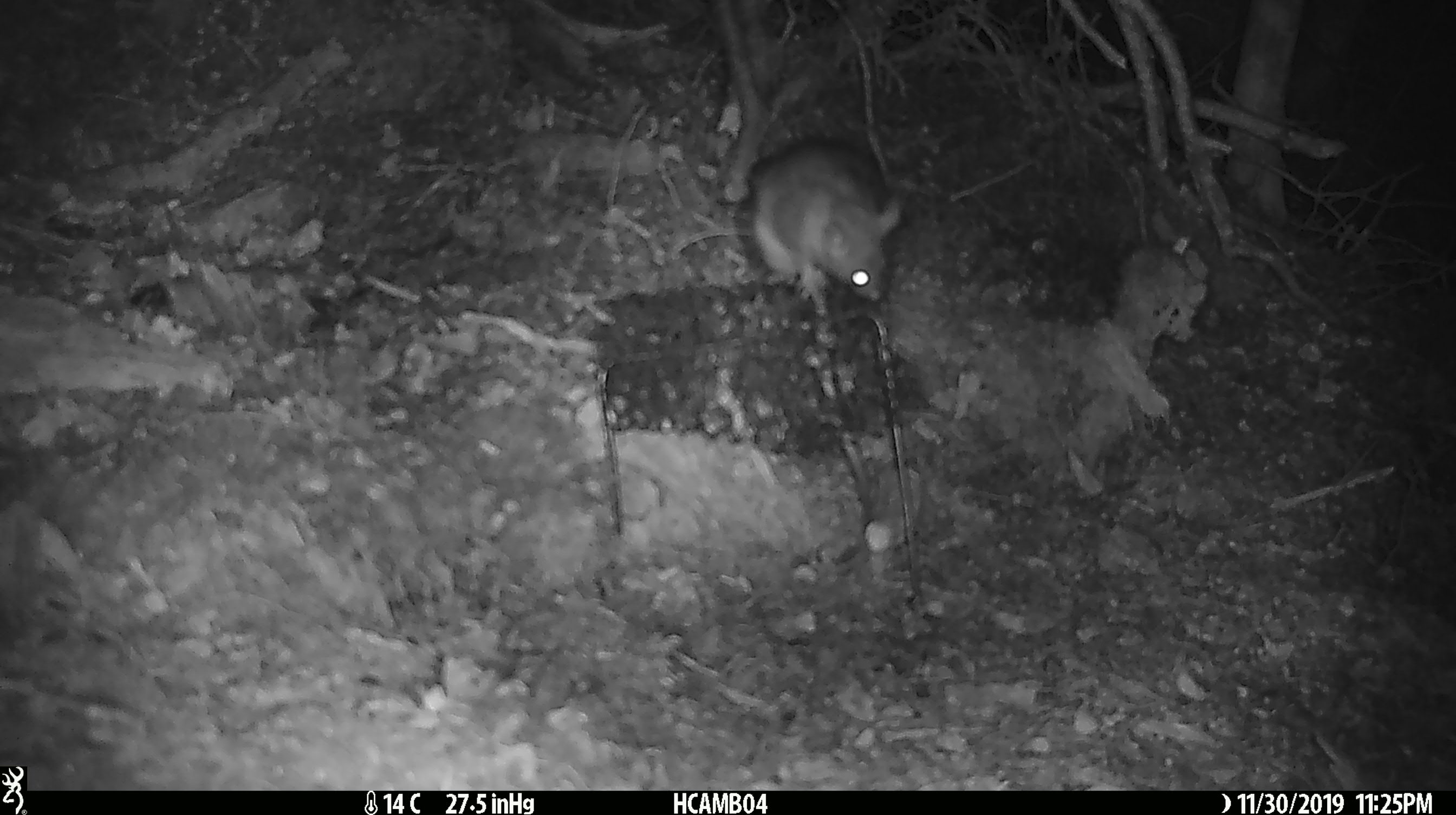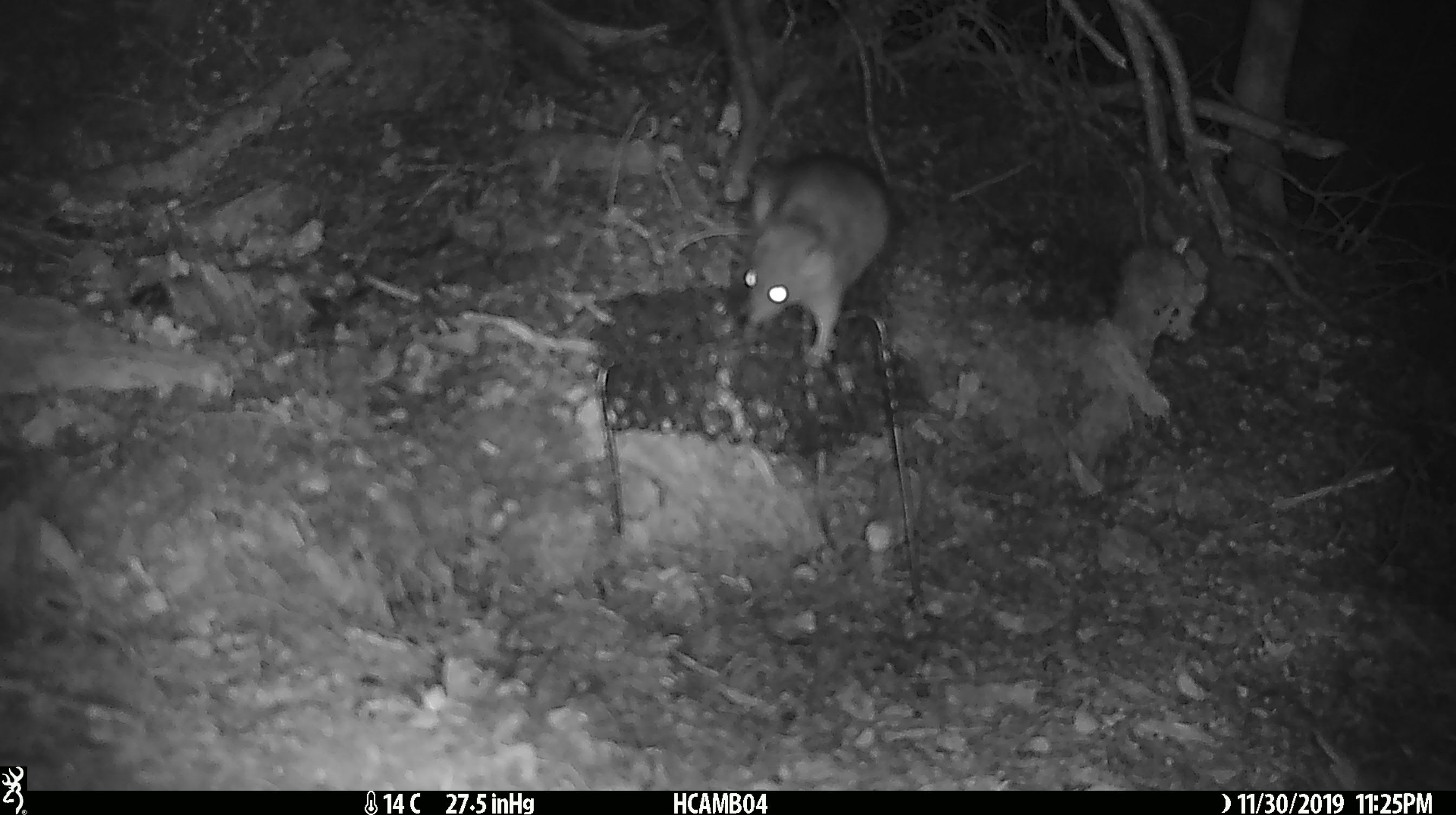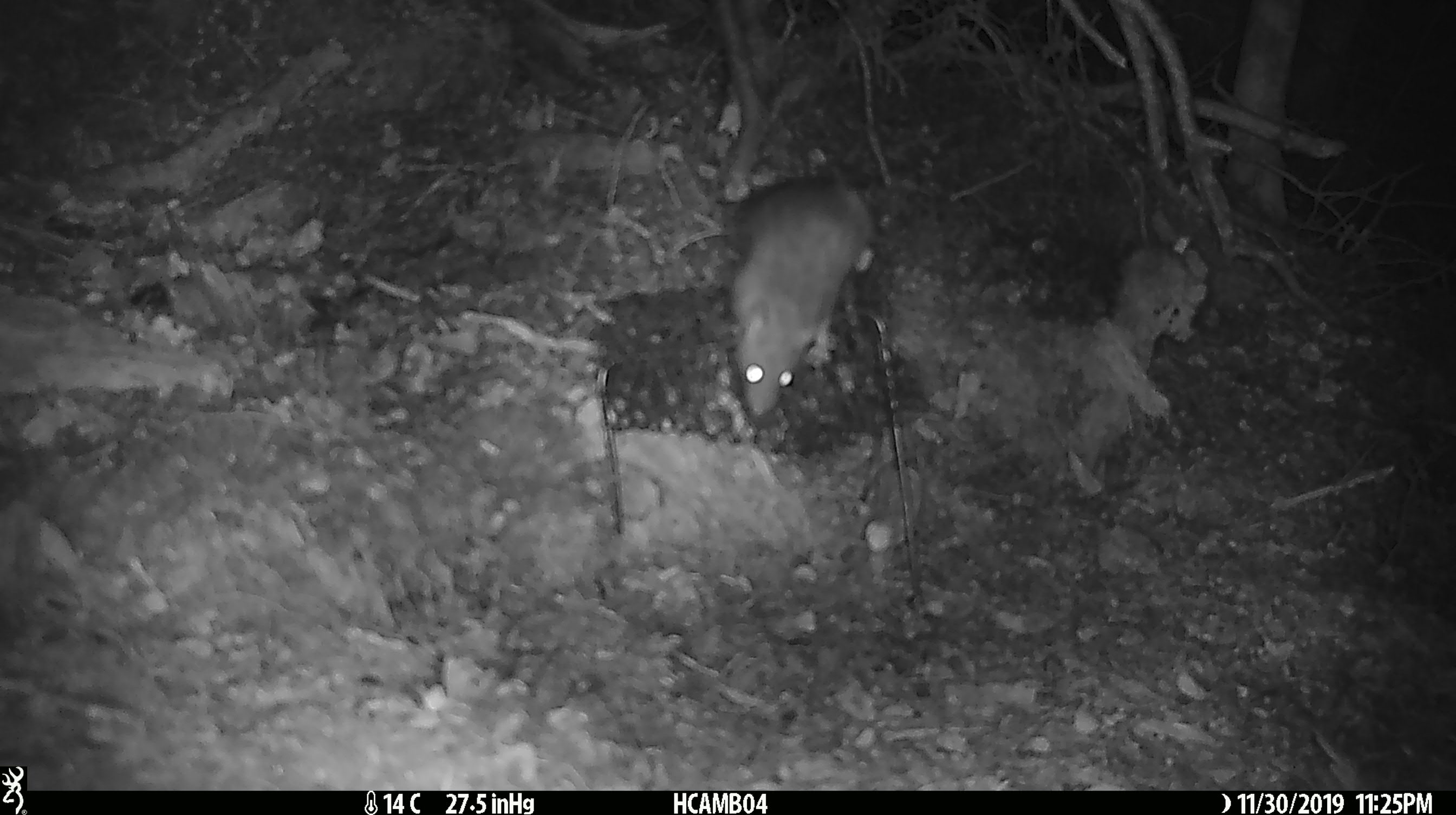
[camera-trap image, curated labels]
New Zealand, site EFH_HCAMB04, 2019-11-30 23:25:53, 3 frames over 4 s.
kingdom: Animalia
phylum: Chordata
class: Mammalia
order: Rodentia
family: Muridae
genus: Rattus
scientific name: Rattus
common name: rat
Rat (Rattus).